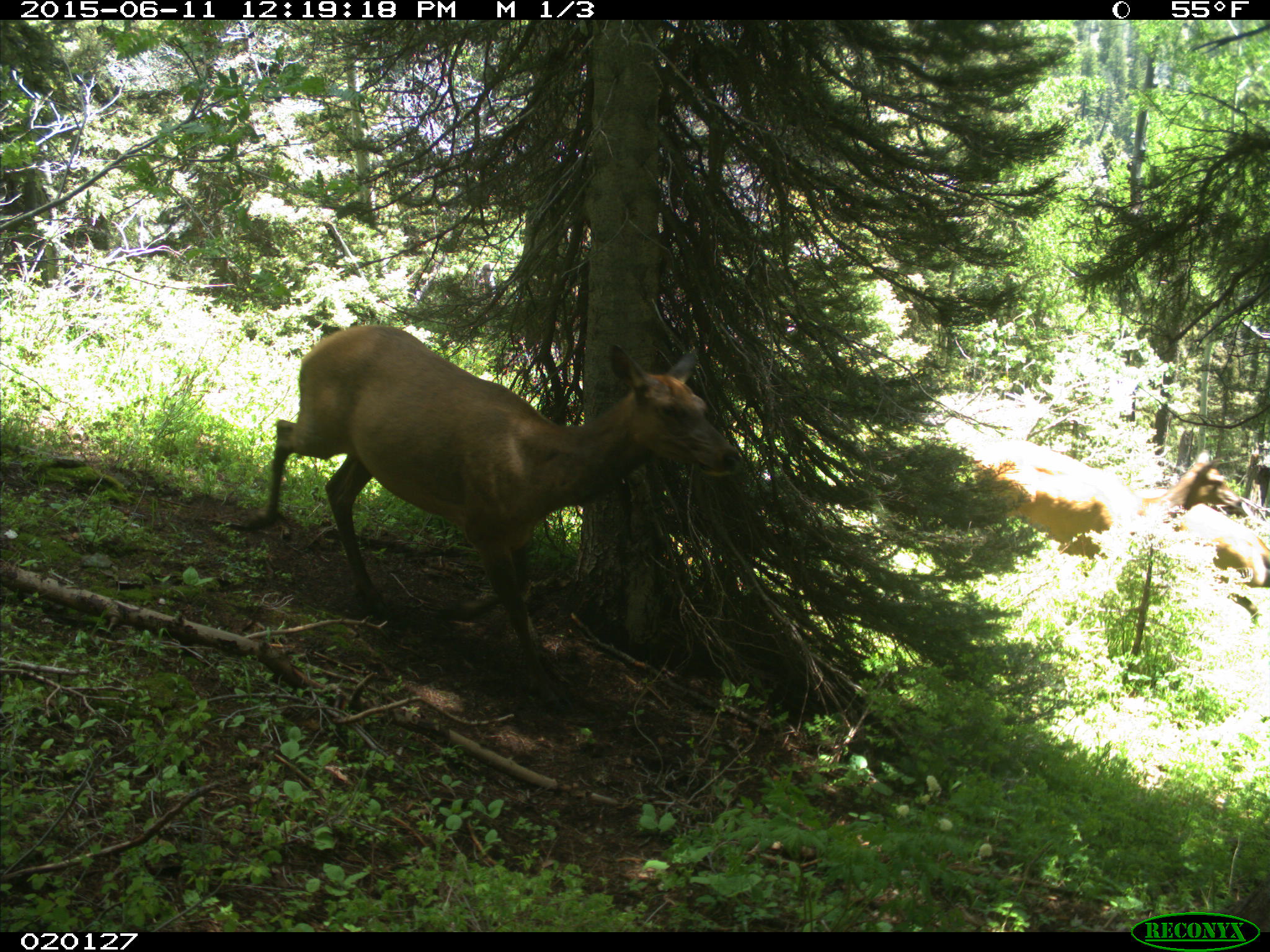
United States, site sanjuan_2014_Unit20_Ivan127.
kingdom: Animalia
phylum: Chordata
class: Mammalia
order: Artiodactyla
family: Cervidae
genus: Cervus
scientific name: Cervus elaphus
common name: red deer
Cervus elaphus (red deer).